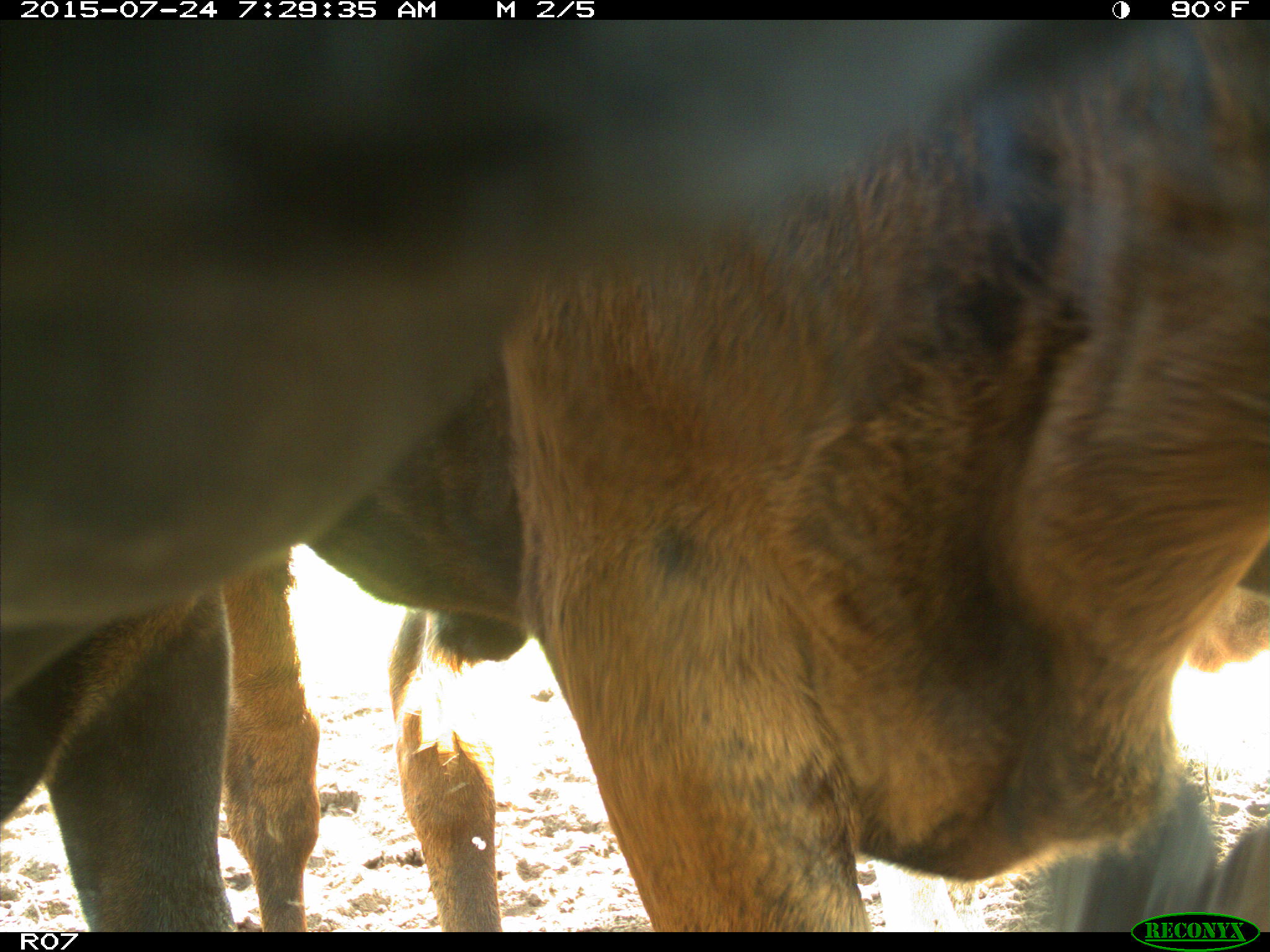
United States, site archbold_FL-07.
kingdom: Animalia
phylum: Chordata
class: Mammalia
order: Artiodactyla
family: Bovidae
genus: Bos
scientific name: Bos taurus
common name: domestic cow